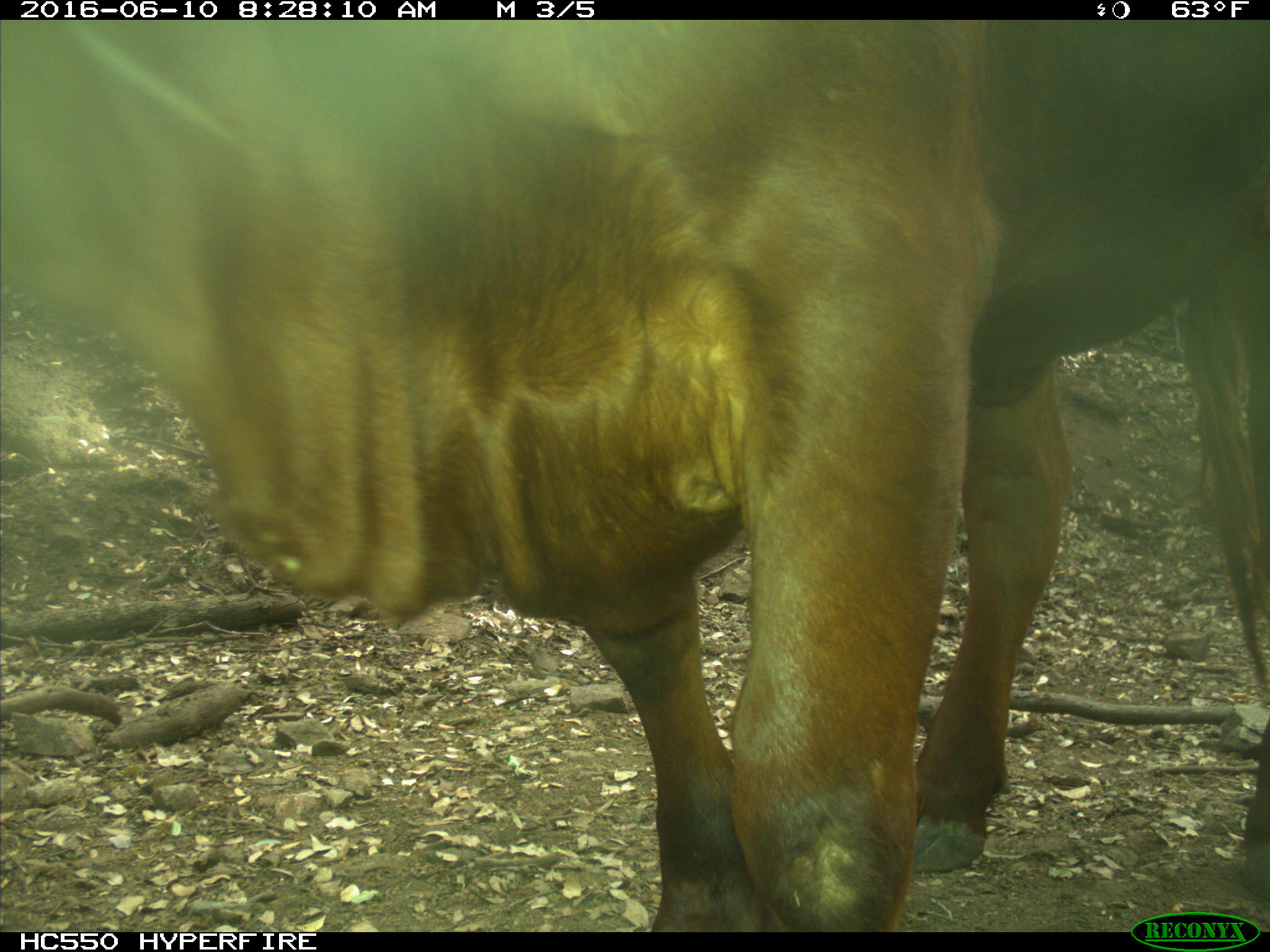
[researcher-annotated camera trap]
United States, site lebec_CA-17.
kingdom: Animalia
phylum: Chordata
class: Mammalia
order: Artiodactyla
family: Bovidae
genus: Bos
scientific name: Bos taurus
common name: domestic cow